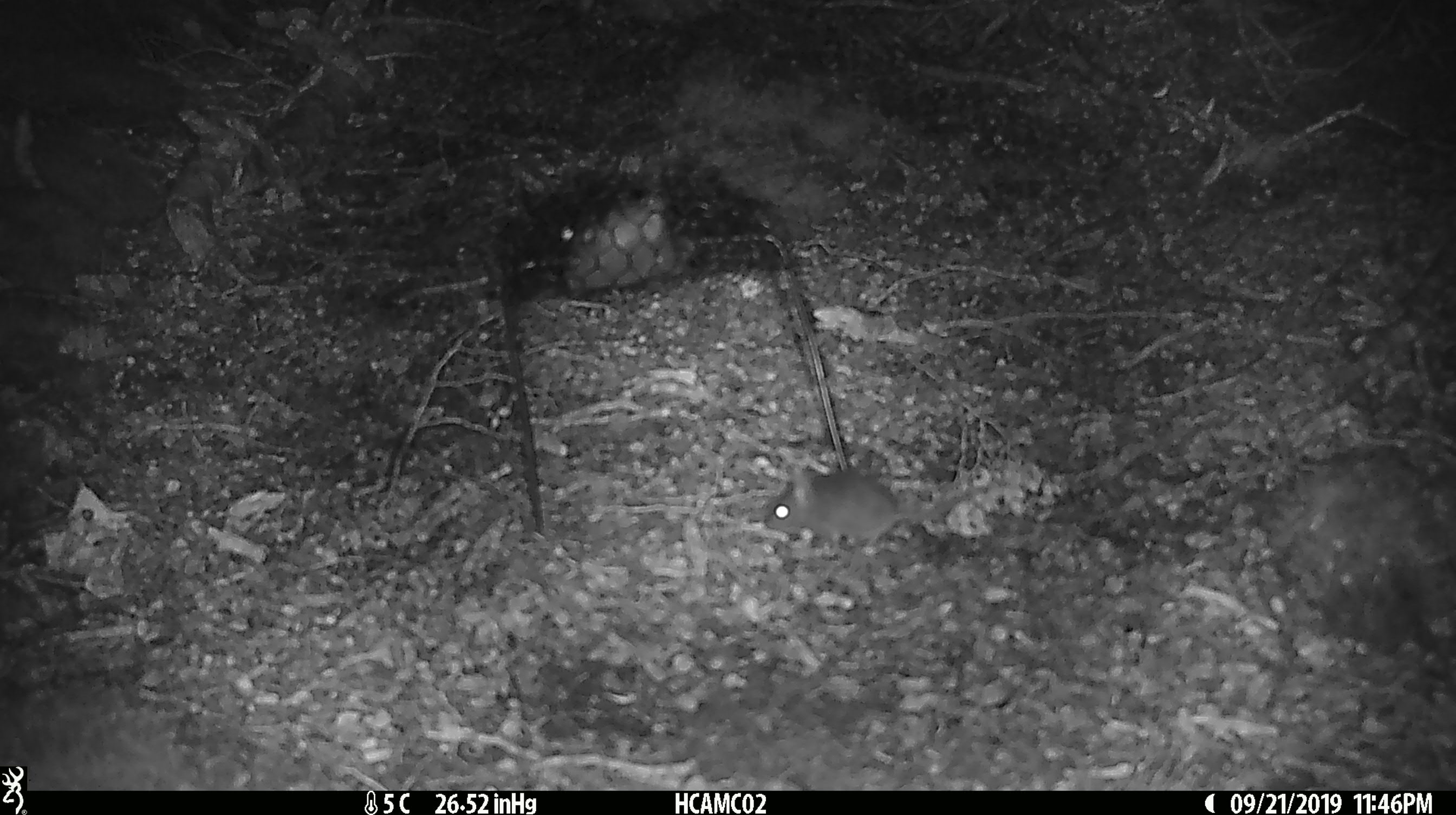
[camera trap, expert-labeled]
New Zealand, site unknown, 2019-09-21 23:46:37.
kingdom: Animalia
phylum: Chordata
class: Mammalia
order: Rodentia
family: Muridae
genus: Mus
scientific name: Mus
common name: mouse